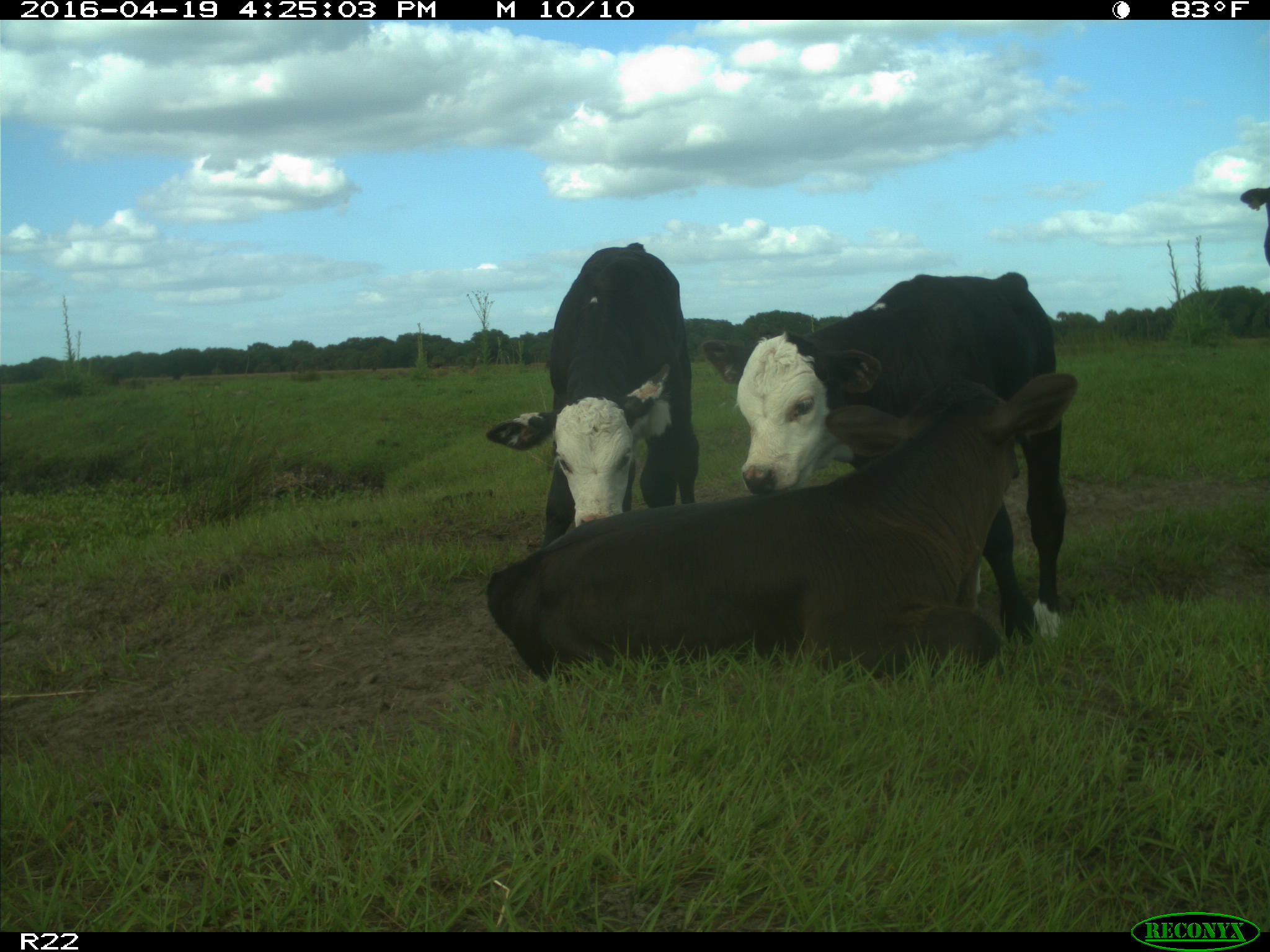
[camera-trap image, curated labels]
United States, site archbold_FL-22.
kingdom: Animalia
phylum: Chordata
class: Mammalia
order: Artiodactyla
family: Bovidae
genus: Bos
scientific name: Bos taurus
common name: domestic cow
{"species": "Bos taurus (domestic cow)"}